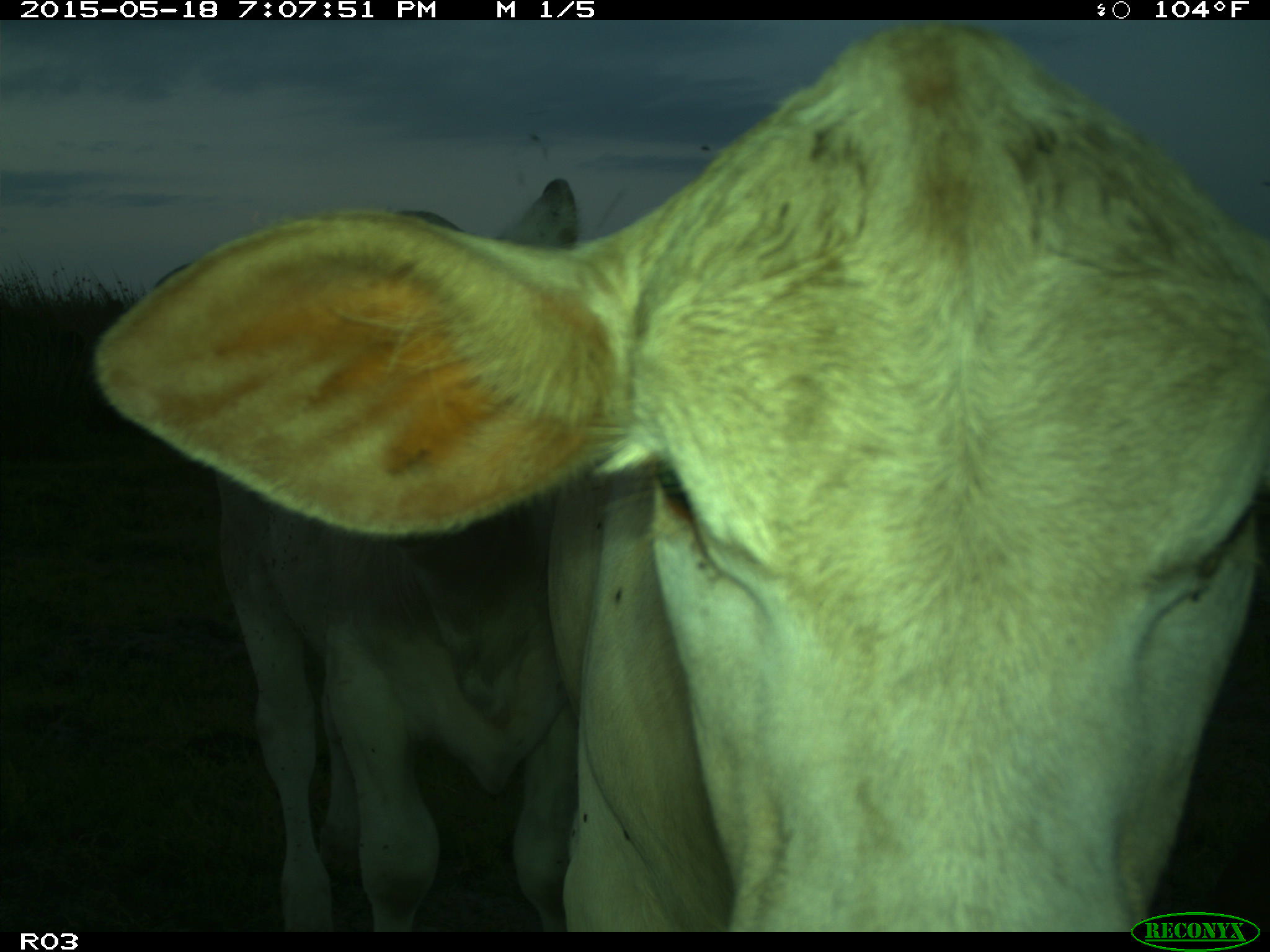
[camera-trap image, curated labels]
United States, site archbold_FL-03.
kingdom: Animalia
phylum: Chordata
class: Mammalia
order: Artiodactyla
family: Bovidae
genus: Bos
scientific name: Bos taurus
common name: domestic cow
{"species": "Bos taurus (domestic cow)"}